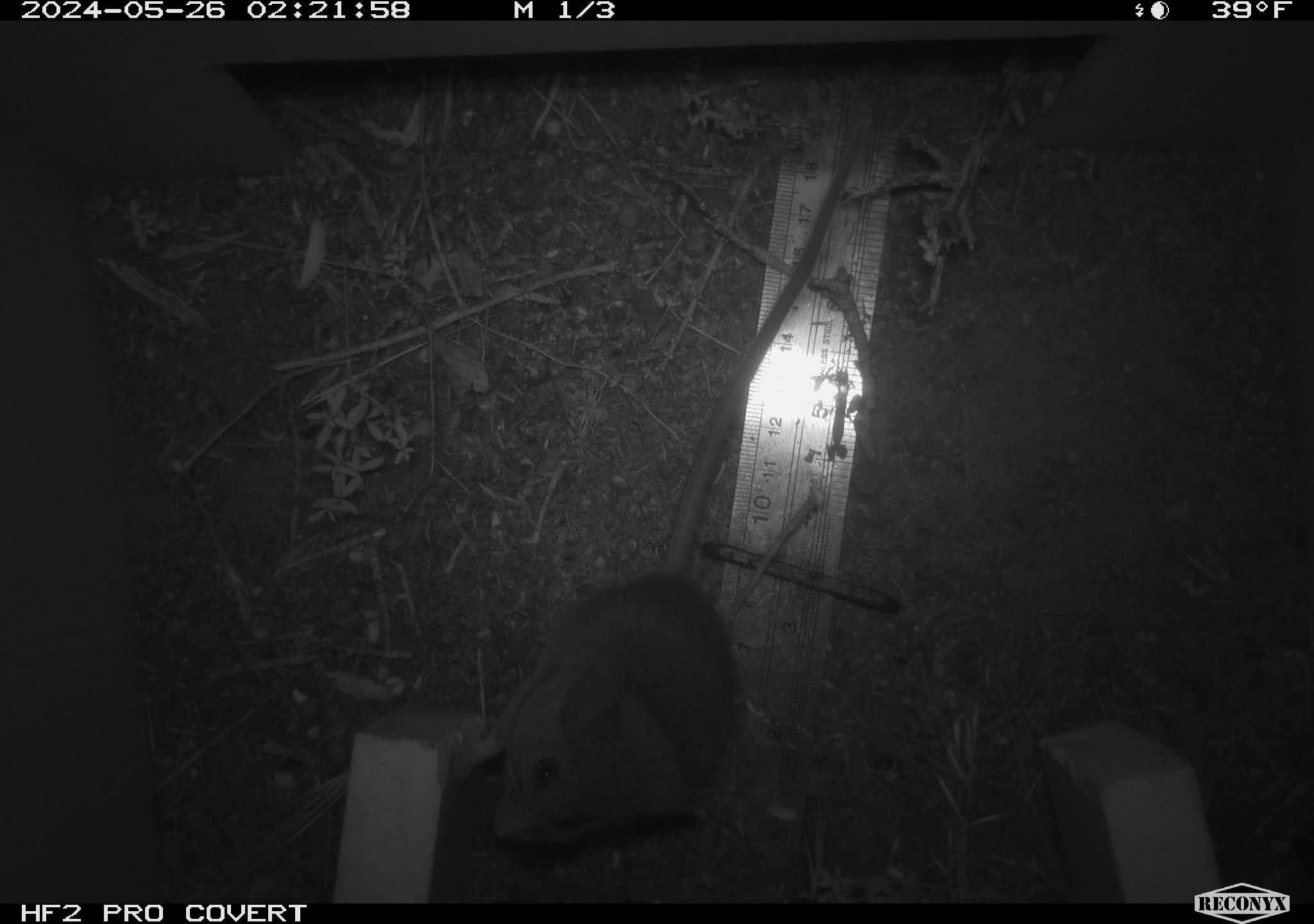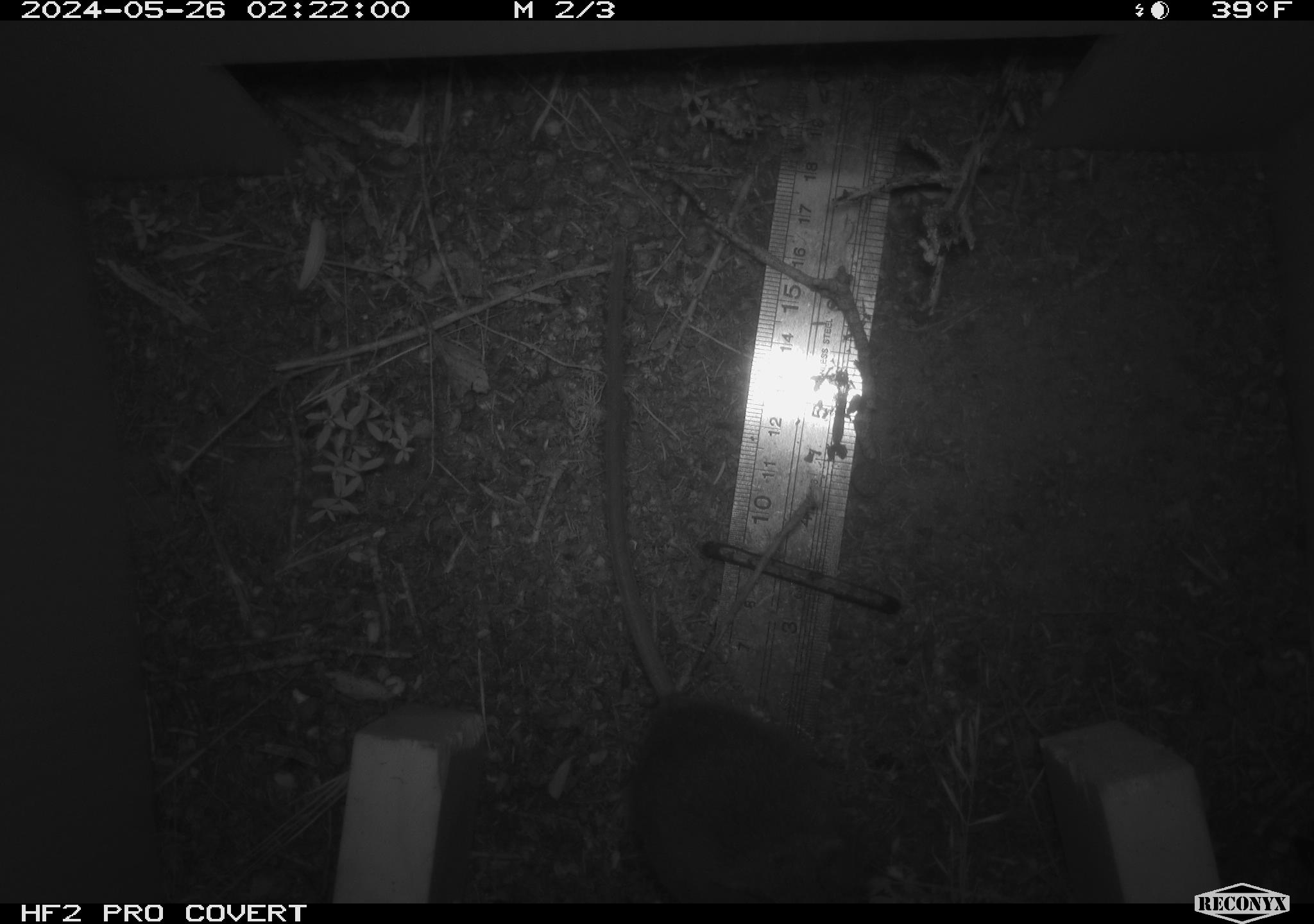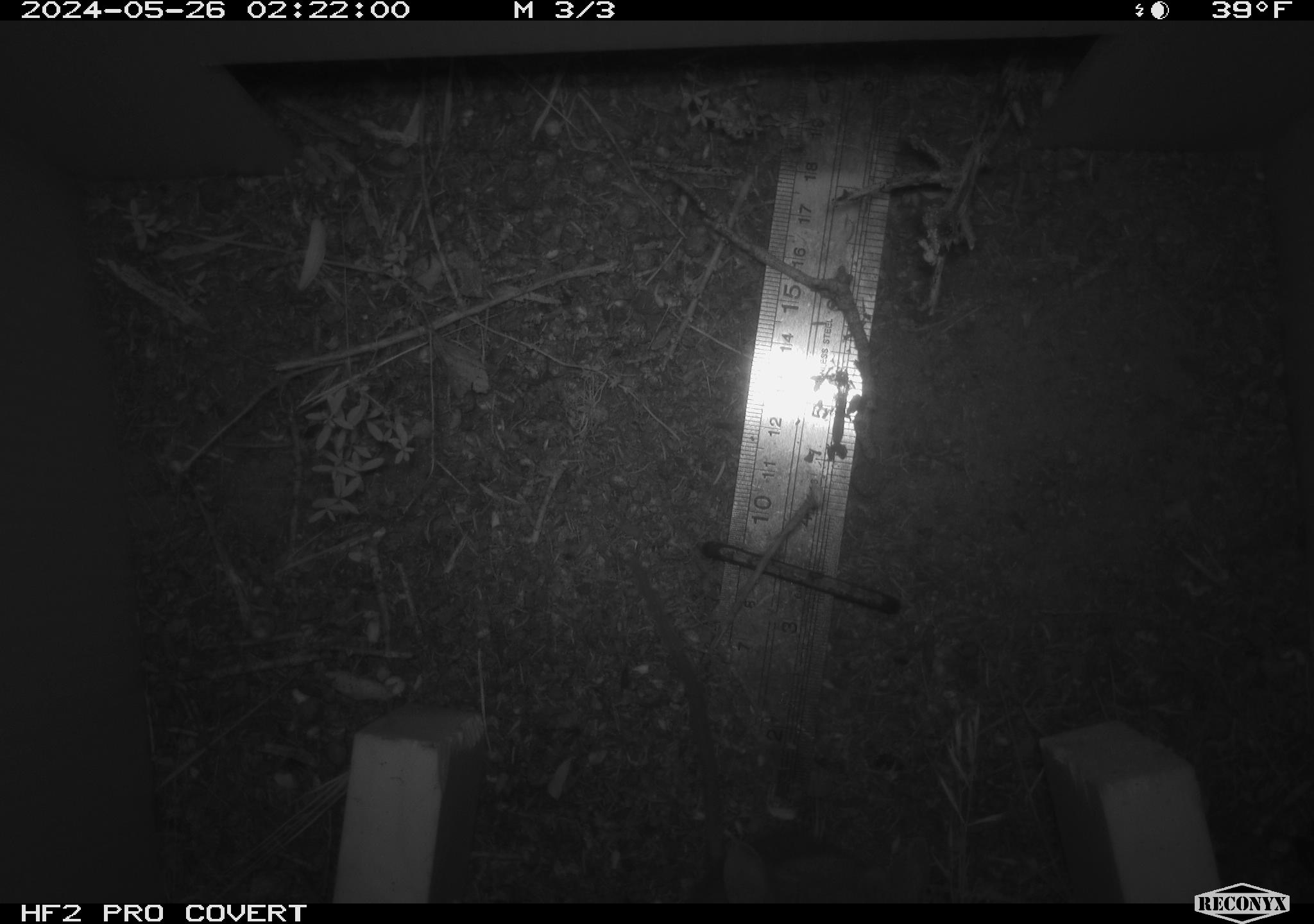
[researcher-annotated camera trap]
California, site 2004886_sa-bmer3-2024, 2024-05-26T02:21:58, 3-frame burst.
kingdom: Animalia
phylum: Chordata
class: Mammalia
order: Rodentia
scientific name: Rodentia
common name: mouse species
Mouse species (Rodentia).